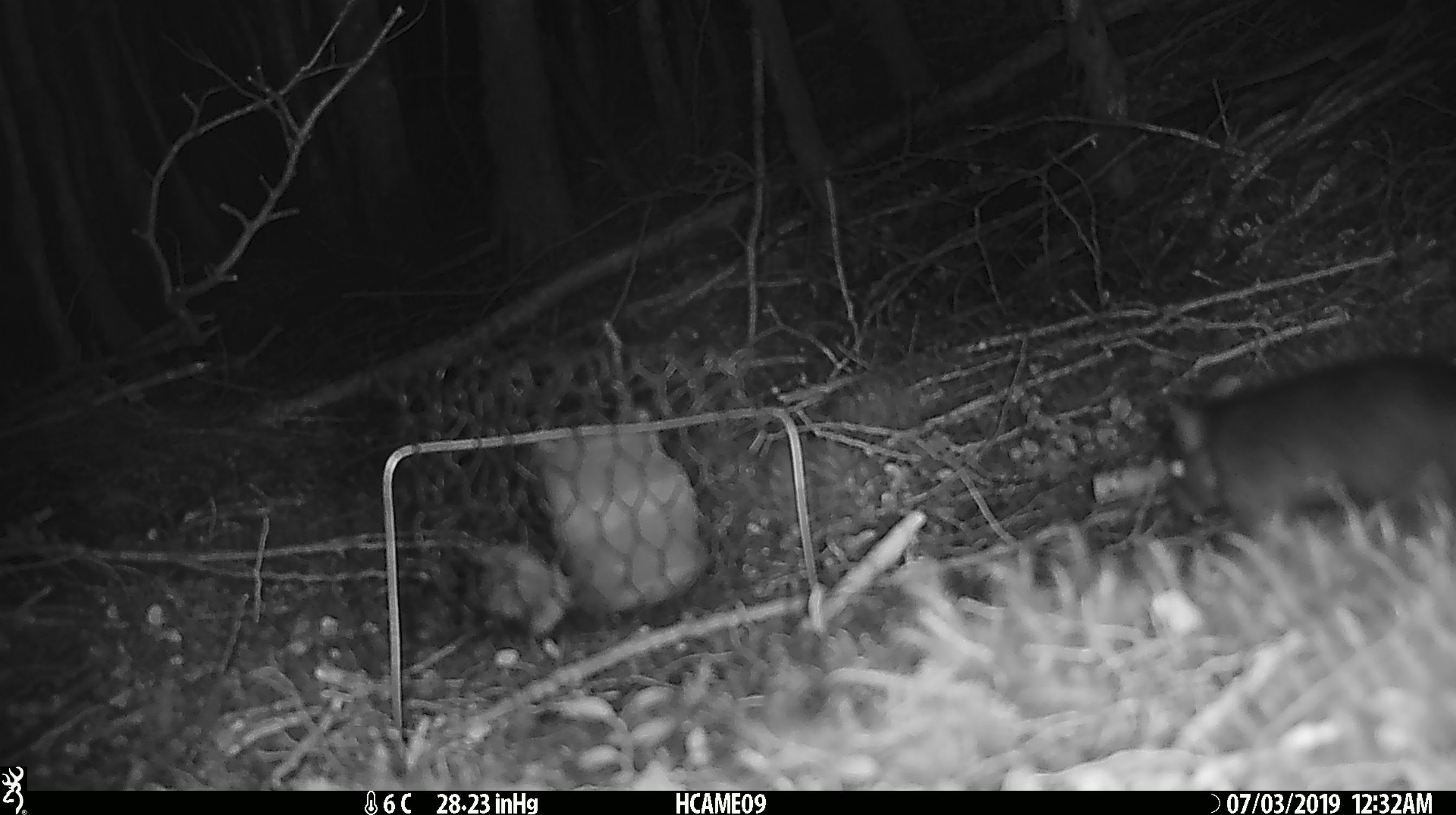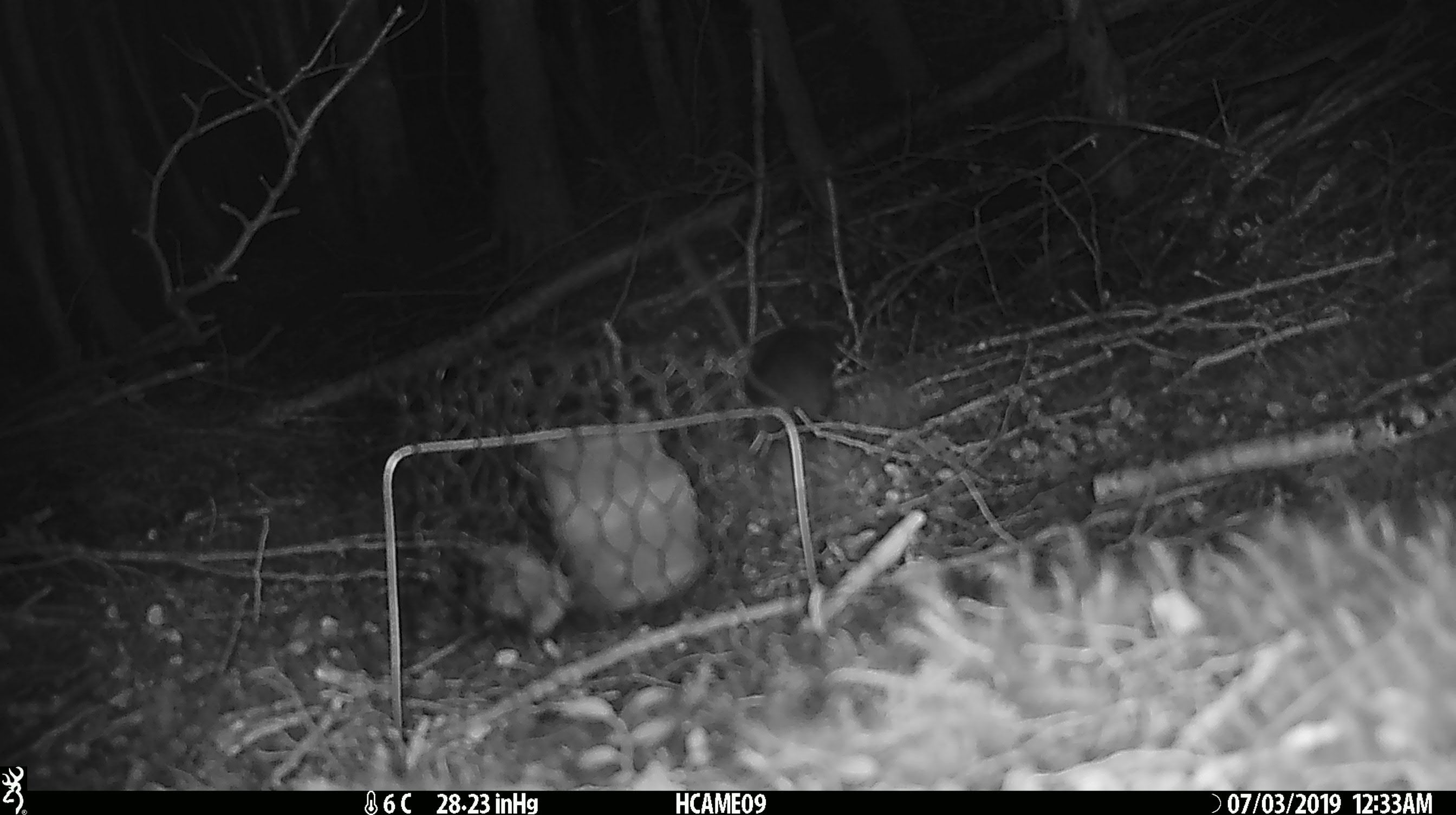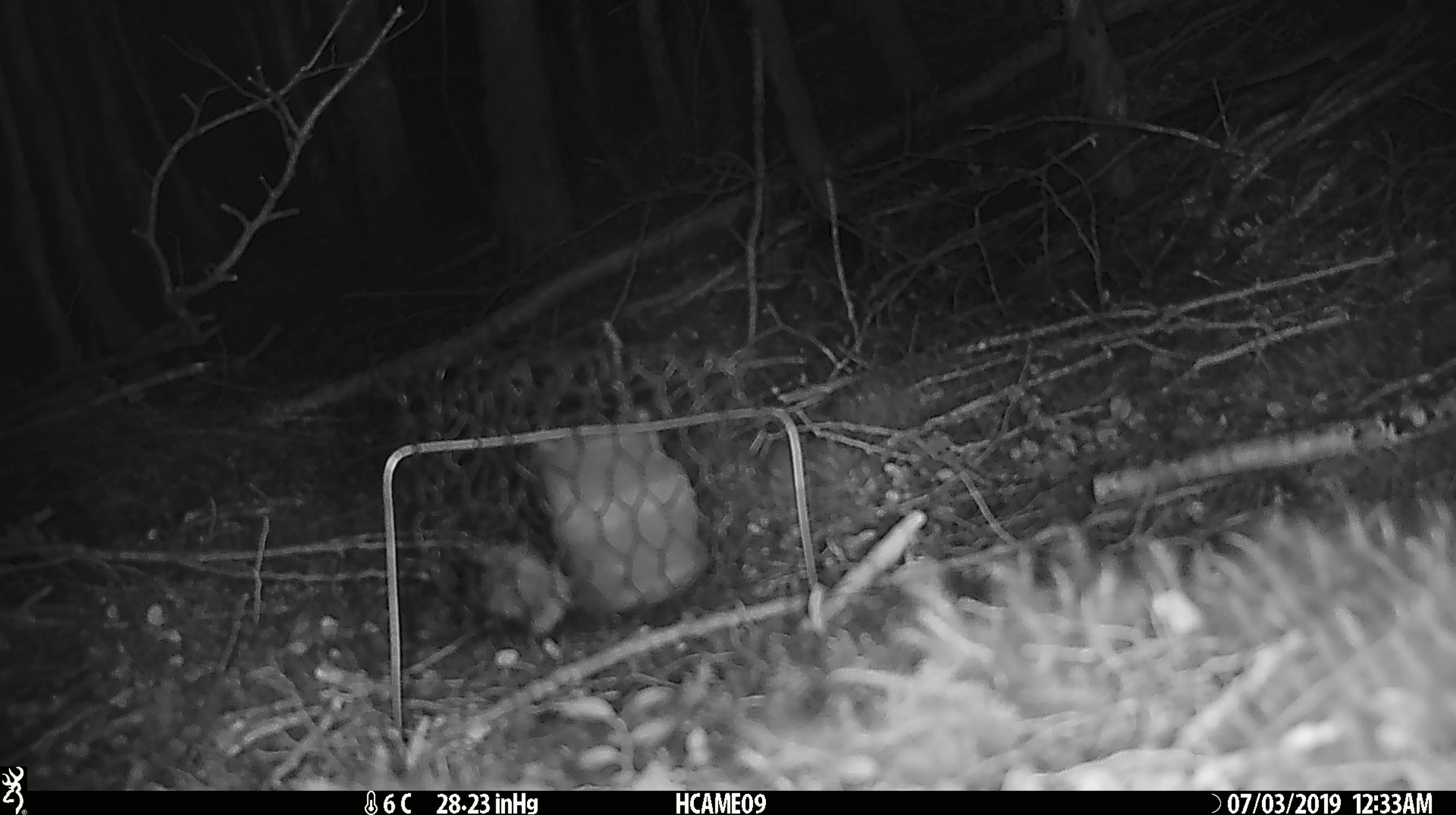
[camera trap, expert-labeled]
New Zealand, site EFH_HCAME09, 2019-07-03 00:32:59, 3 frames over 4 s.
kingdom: Animalia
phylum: Chordata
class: Mammalia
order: Rodentia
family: Muridae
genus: Rattus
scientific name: Rattus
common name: rat